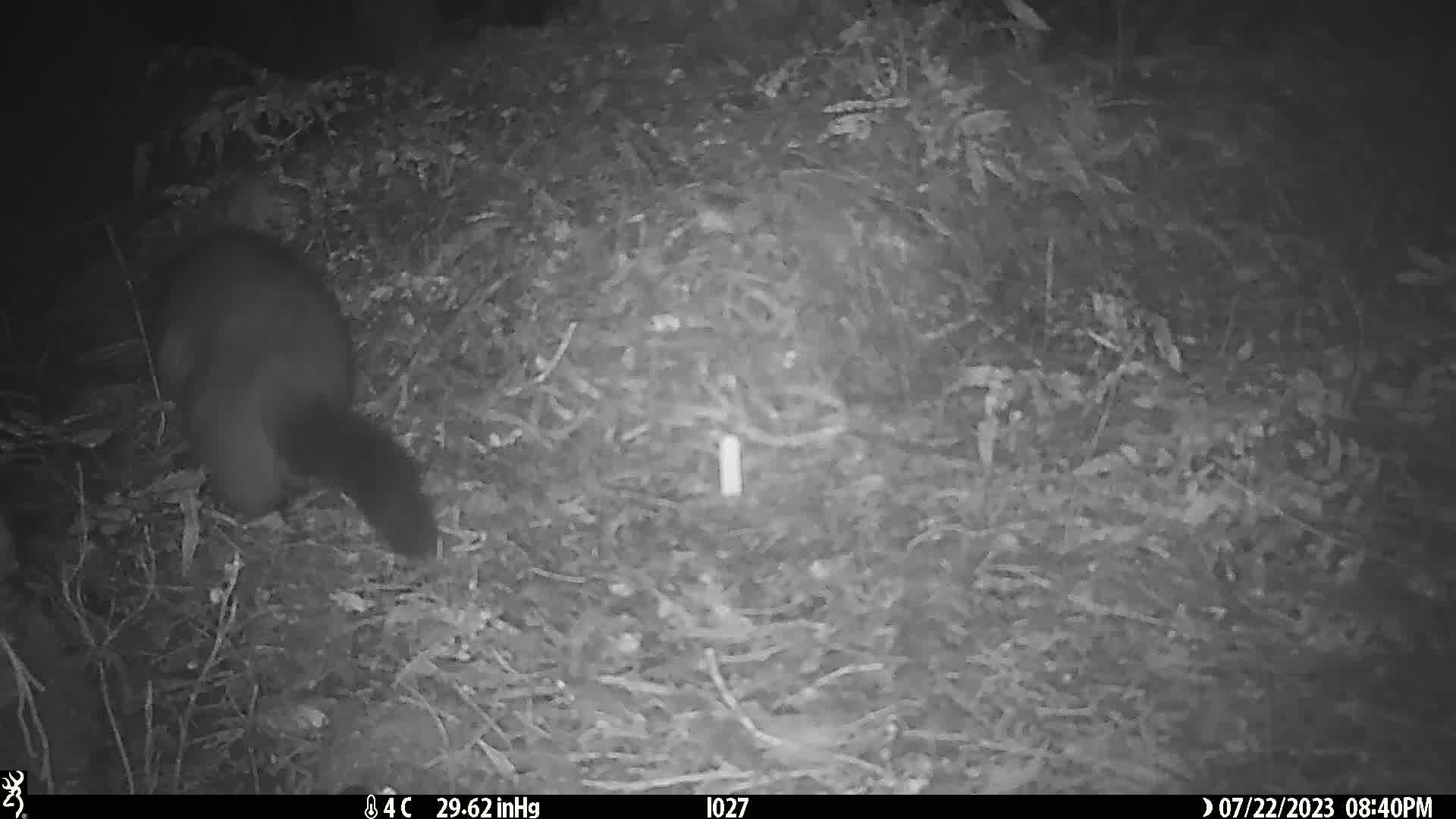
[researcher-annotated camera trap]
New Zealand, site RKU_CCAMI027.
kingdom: Animalia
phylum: Chordata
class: Mammalia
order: Diprotodontia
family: Phalangeridae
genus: Trichosurus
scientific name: Trichosurus vulpecula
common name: common brushtail possum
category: possum